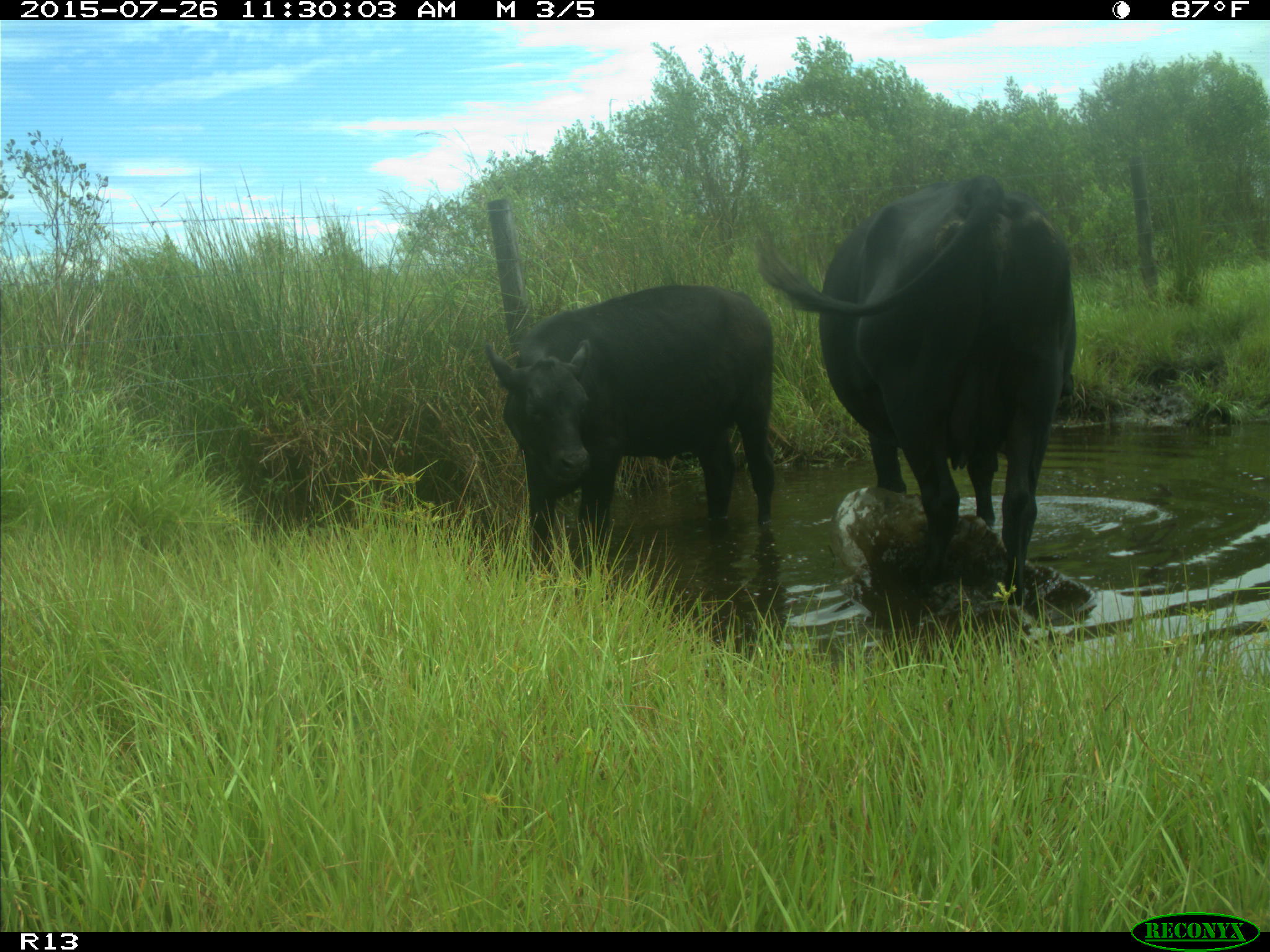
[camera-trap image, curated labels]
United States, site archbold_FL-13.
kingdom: Animalia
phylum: Chordata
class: Mammalia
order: Artiodactyla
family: Bovidae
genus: Bos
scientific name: Bos taurus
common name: domestic cow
Bos taurus (domestic cow).